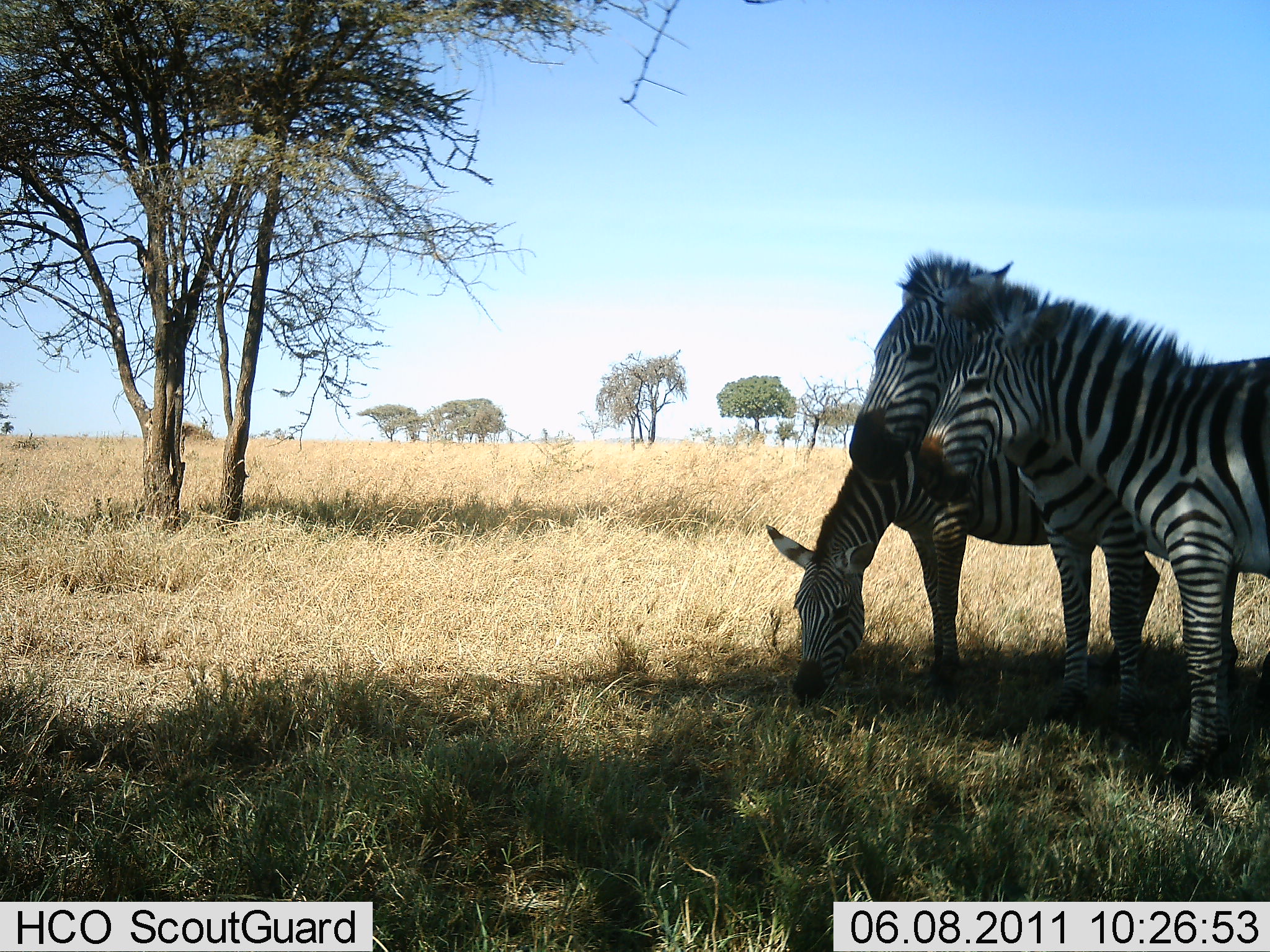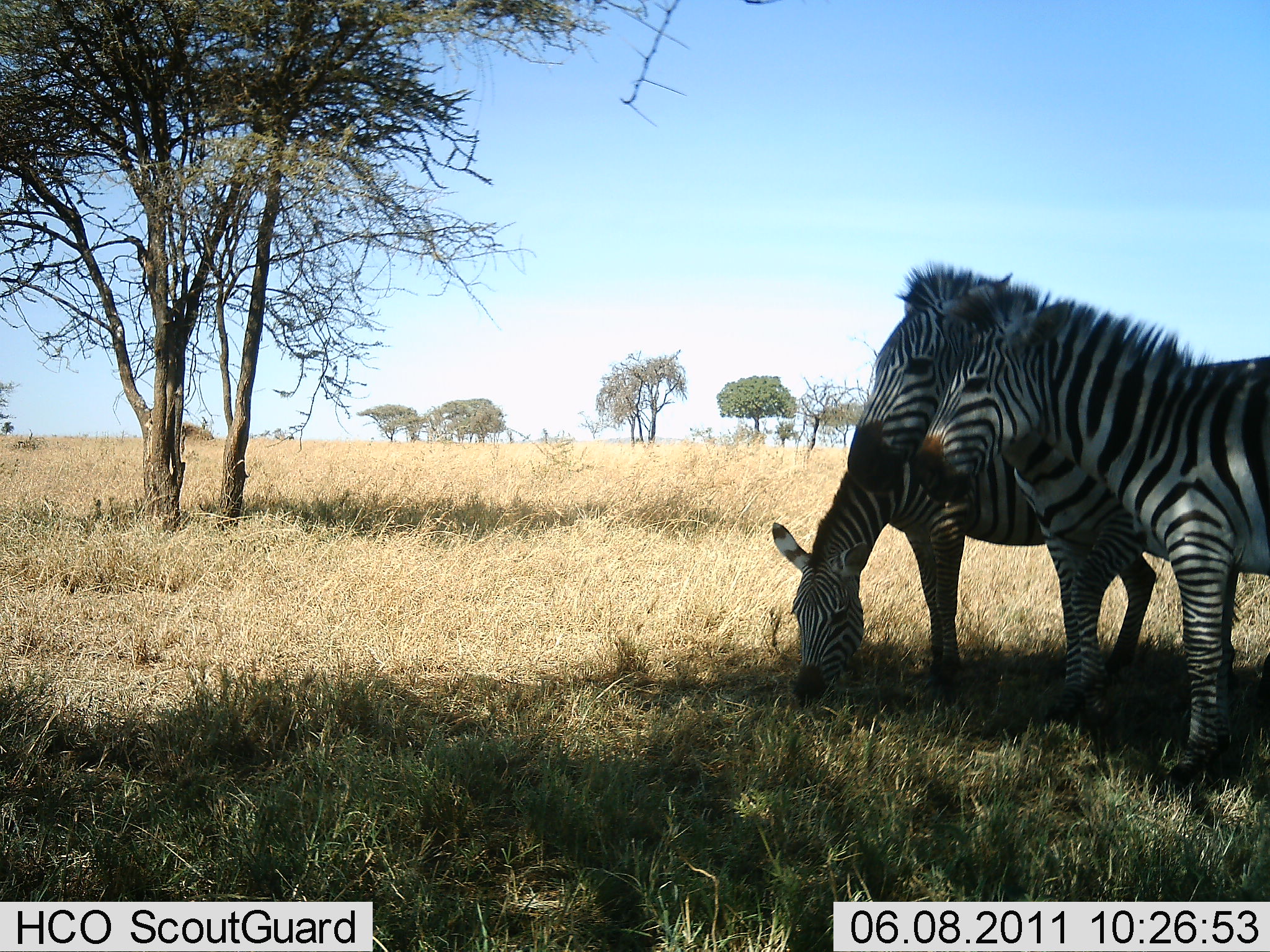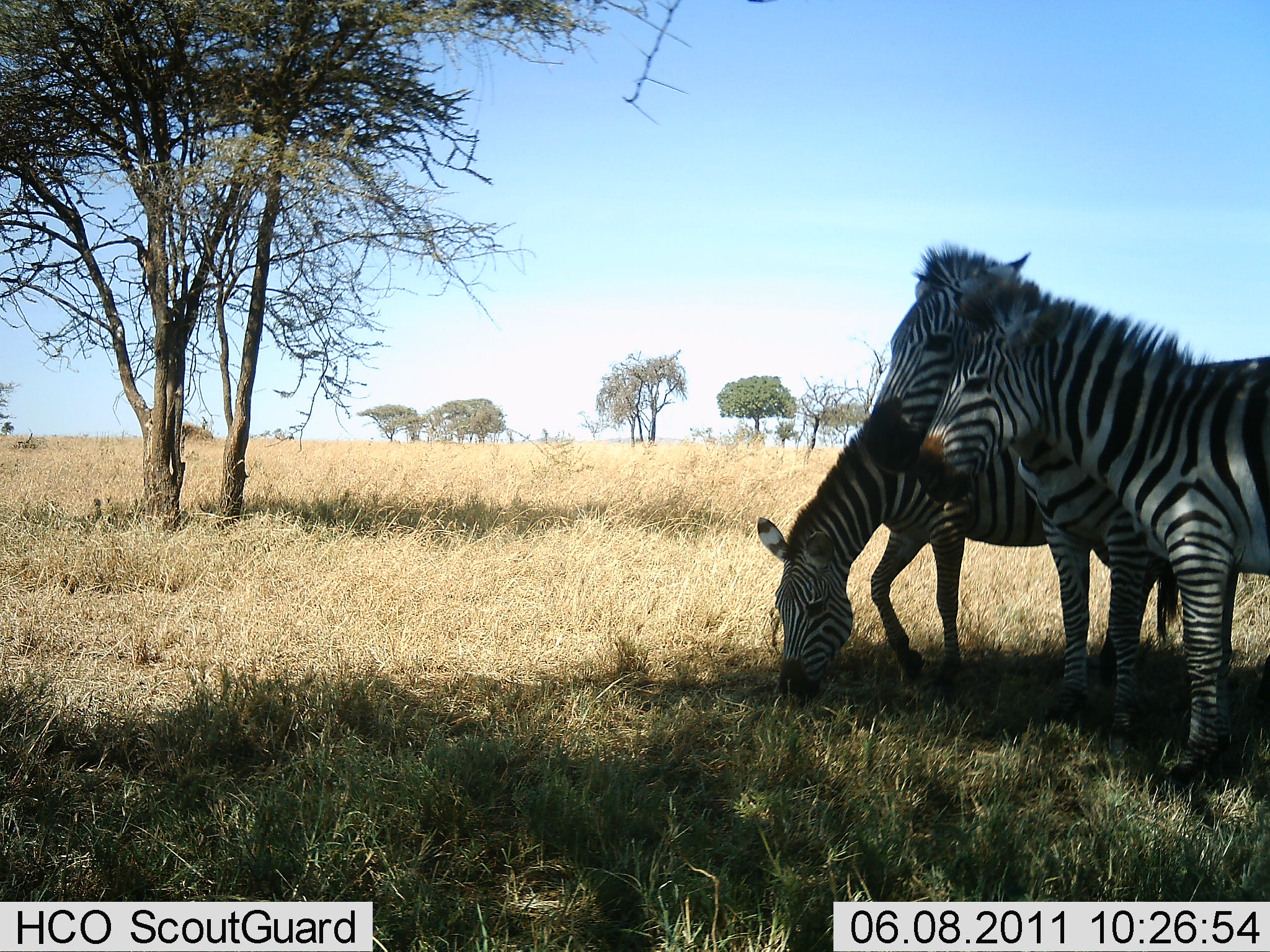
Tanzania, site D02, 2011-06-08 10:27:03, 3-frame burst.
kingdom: Animalia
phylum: Chordata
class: Mammalia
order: Perissodactyla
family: Equidae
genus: Equus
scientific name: Equus quagga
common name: plains zebra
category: zebra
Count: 3.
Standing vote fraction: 100%.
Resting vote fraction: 0%.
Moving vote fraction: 0%.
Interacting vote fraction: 10%.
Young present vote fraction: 0%.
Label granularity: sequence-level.